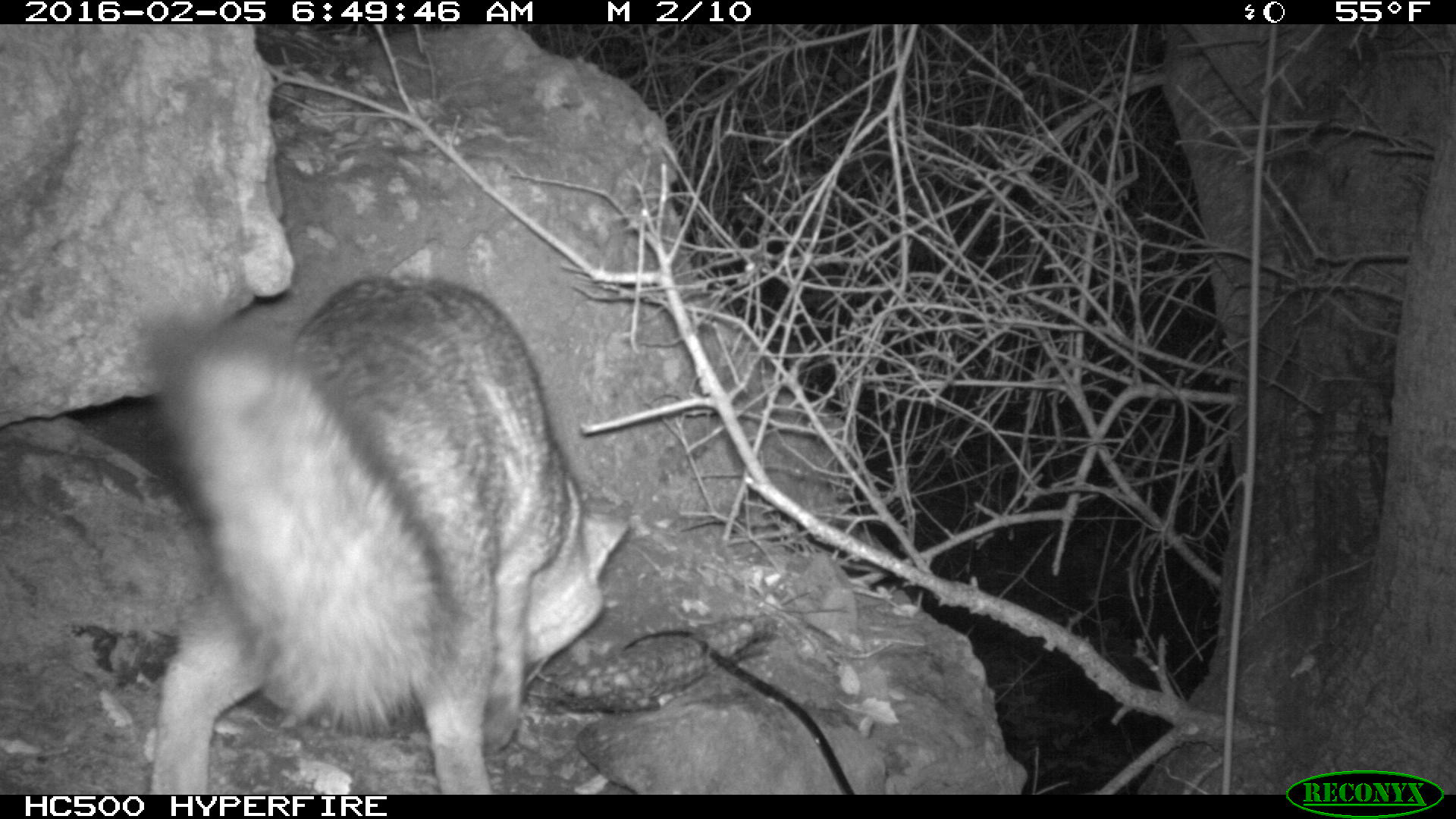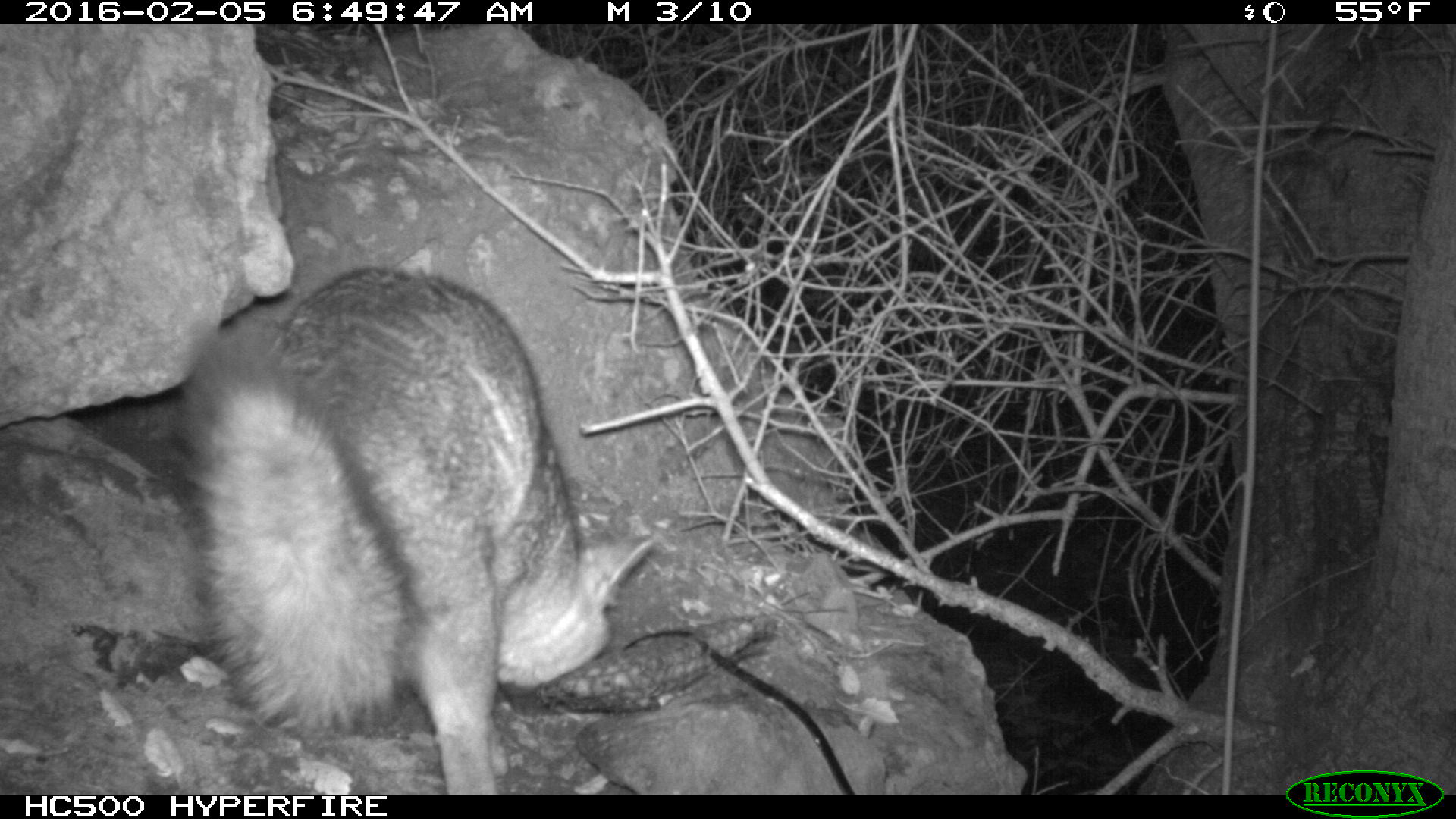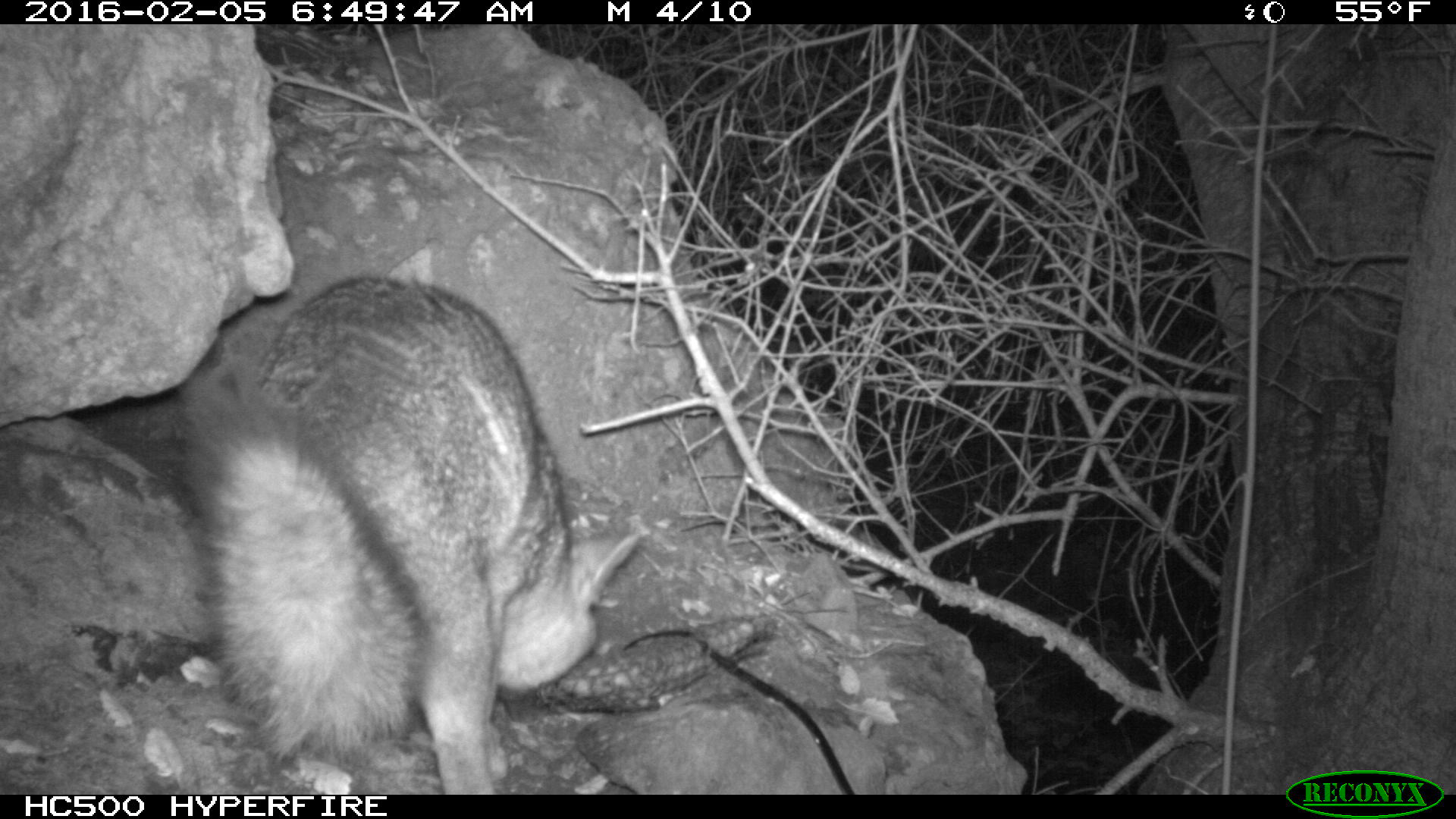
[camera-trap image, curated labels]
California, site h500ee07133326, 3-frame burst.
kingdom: Animalia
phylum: Chordata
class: Mammalia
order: Carnivora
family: Canidae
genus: Urocyon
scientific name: Urocyon littoralis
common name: island fox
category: fox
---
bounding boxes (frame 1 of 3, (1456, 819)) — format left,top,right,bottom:
fox: 146,271,626,793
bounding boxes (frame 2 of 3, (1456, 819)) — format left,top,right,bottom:
fox: 171,262,655,795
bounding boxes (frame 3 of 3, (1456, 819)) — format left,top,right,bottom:
fox: 172,244,643,792